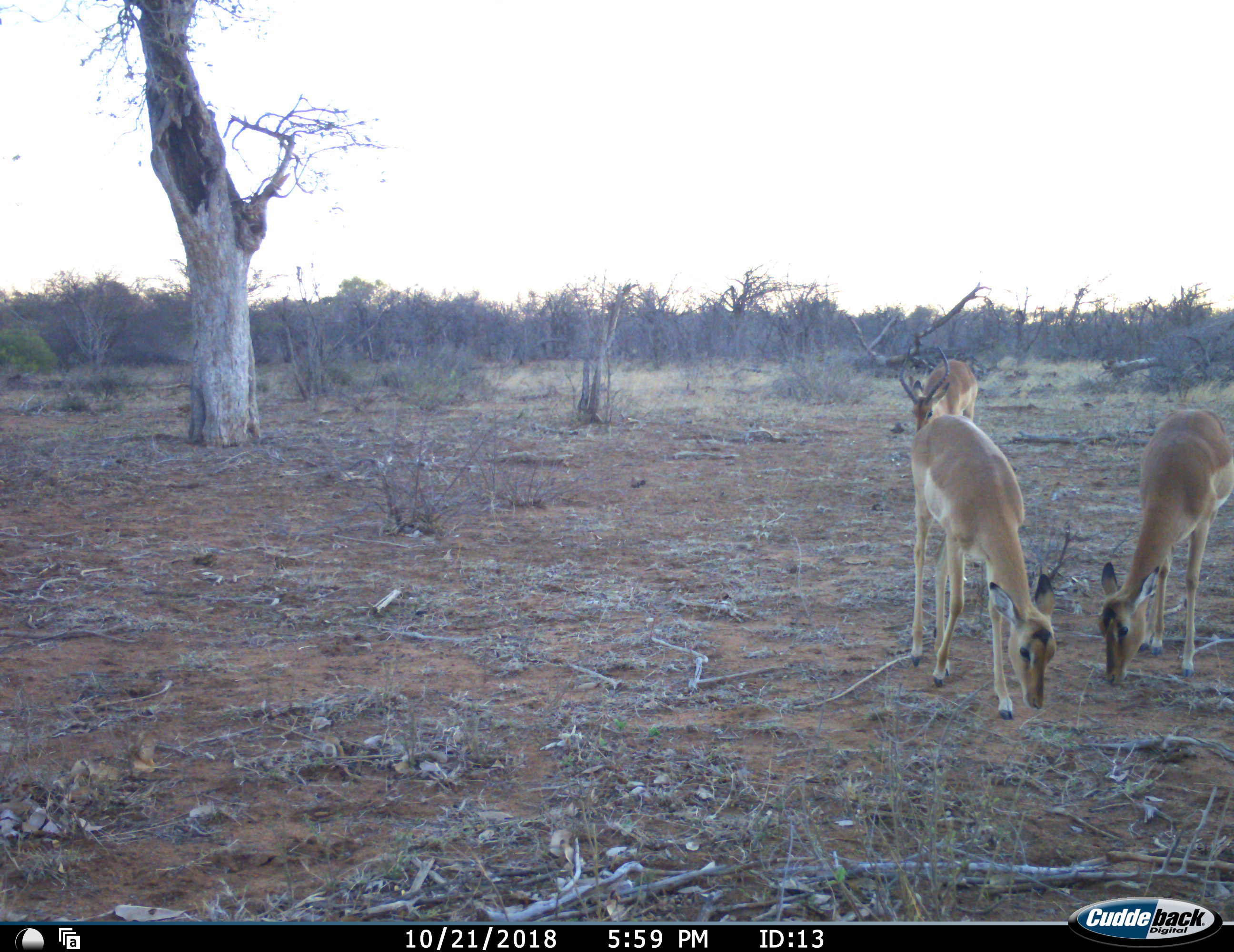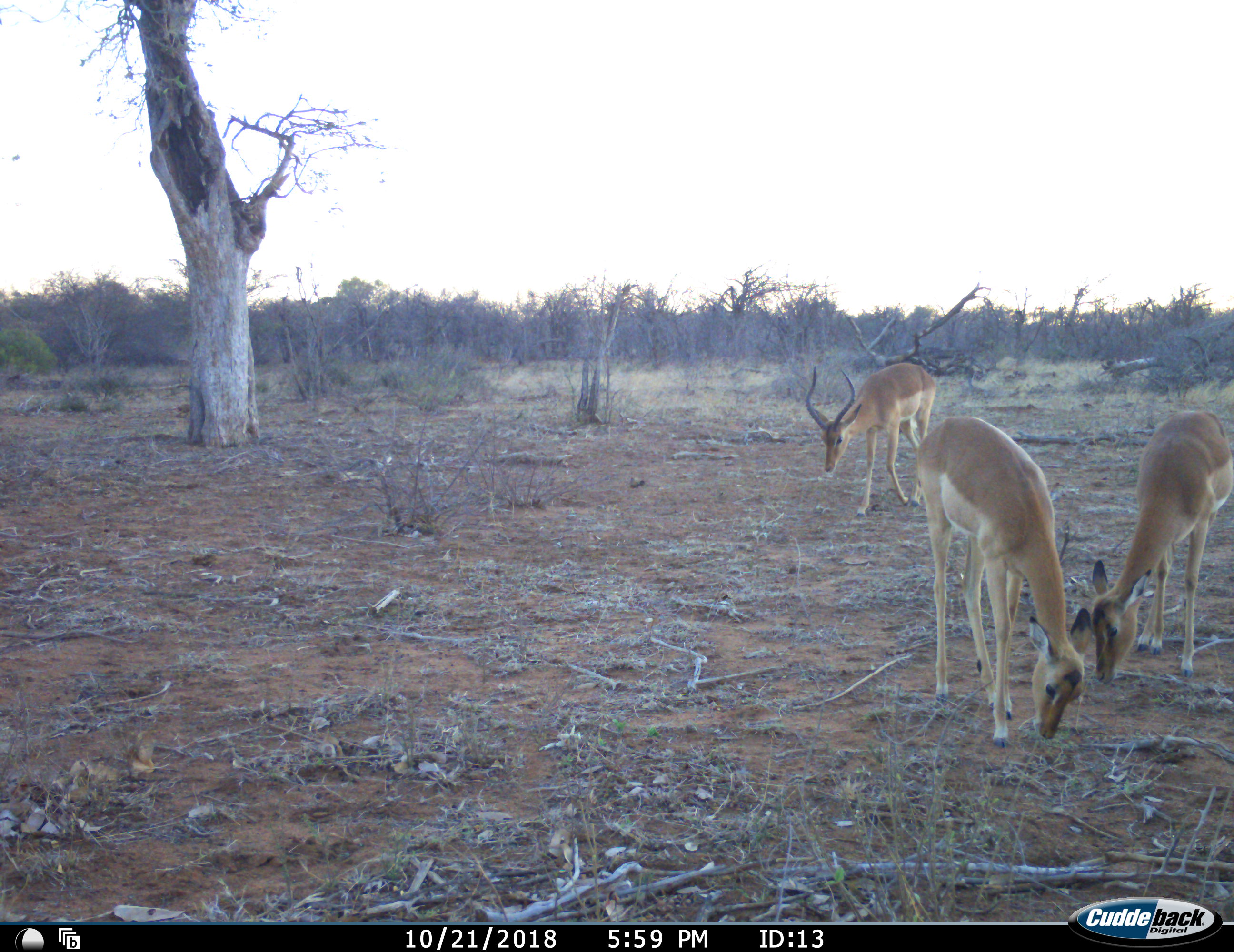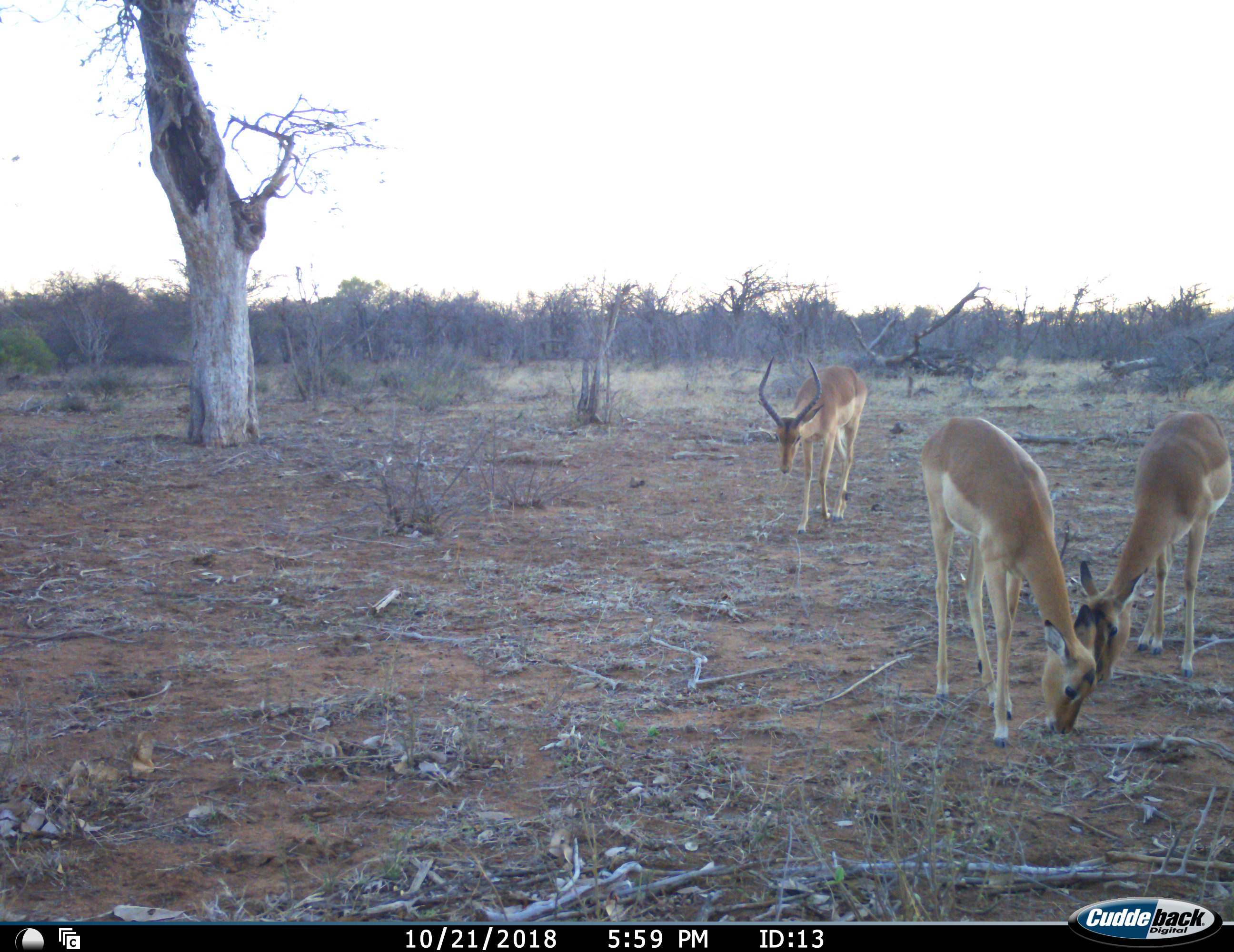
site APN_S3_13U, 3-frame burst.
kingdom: Animalia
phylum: Chordata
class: Mammalia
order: Artiodactyla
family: Bovidae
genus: Aepyceros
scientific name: Aepyceros melampus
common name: impala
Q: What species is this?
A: Impala (Aepyceros melampus).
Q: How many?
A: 3.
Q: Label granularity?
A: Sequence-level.